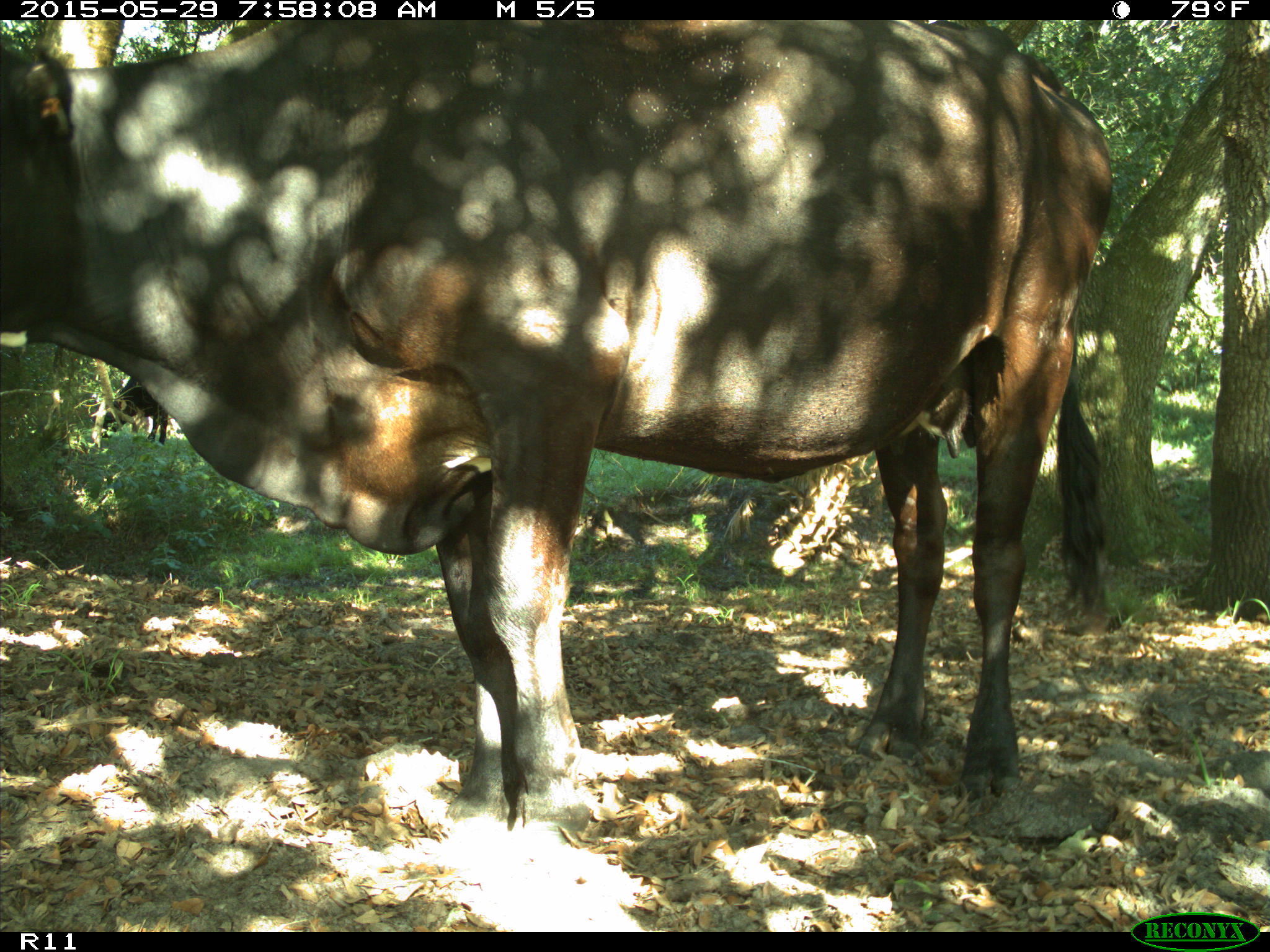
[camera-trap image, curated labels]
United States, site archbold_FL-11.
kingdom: Animalia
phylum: Chordata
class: Mammalia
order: Artiodactyla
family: Bovidae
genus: Bos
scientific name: Bos taurus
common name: domestic cow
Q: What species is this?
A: Bos taurus (domestic cow).